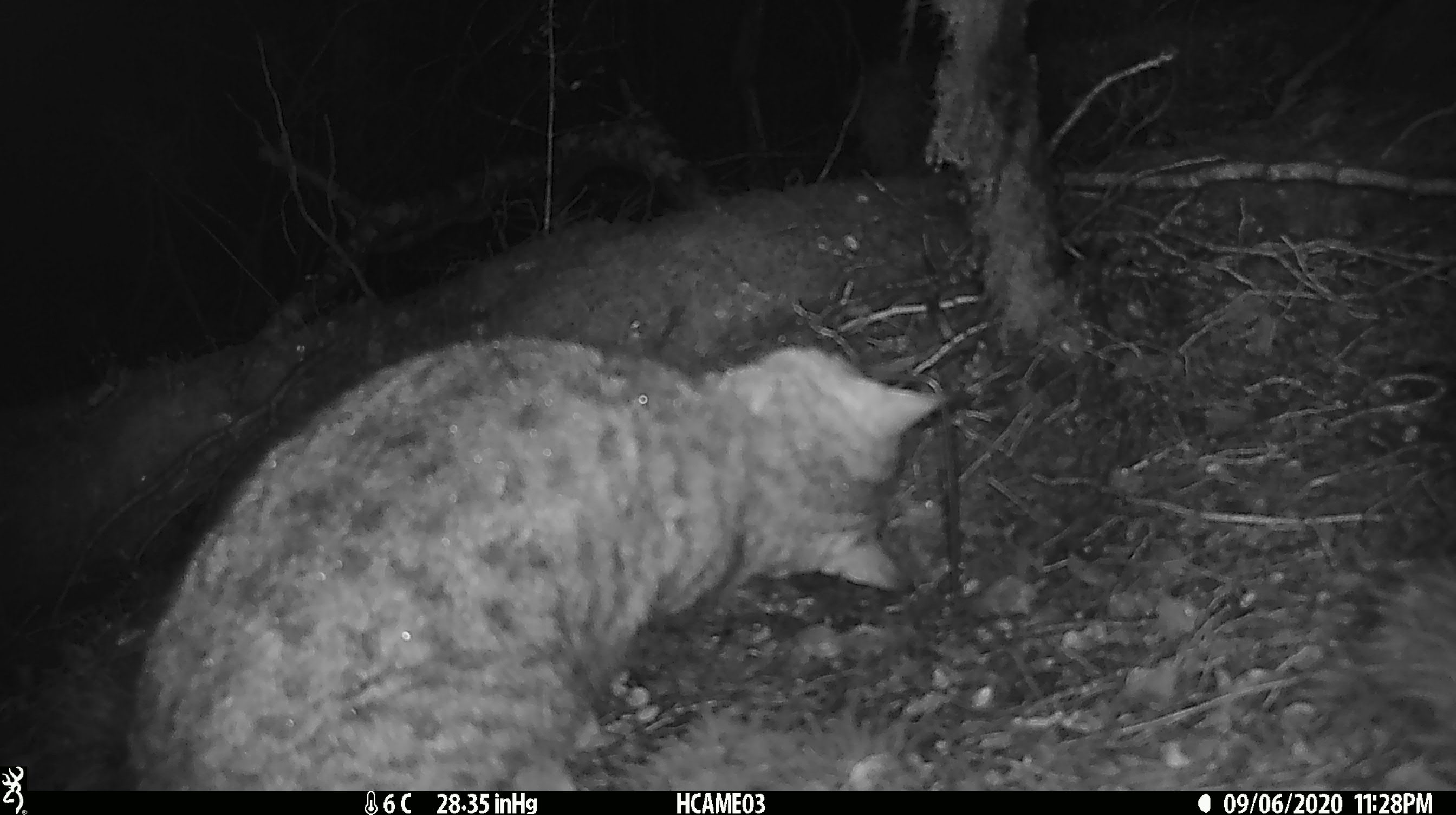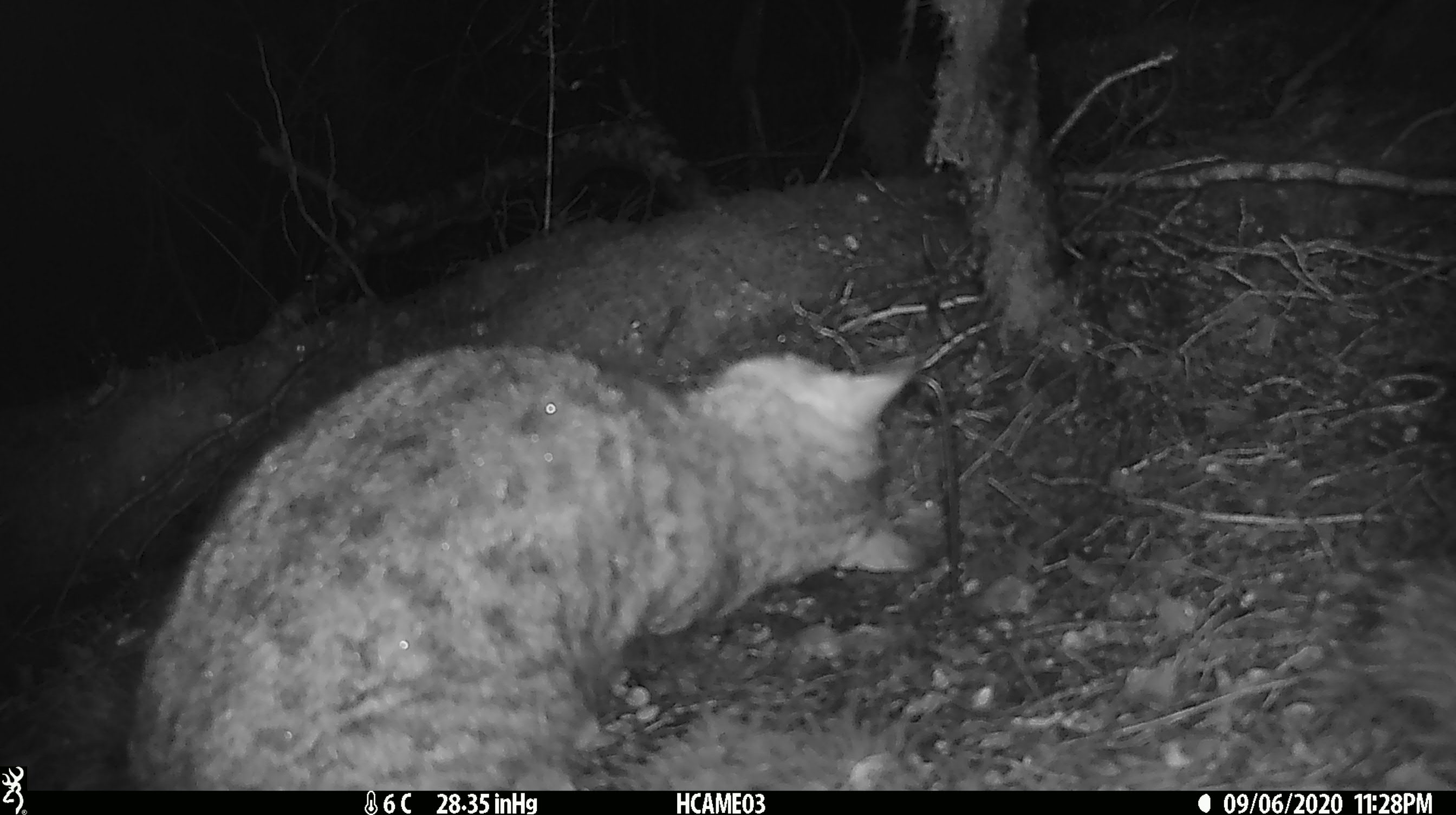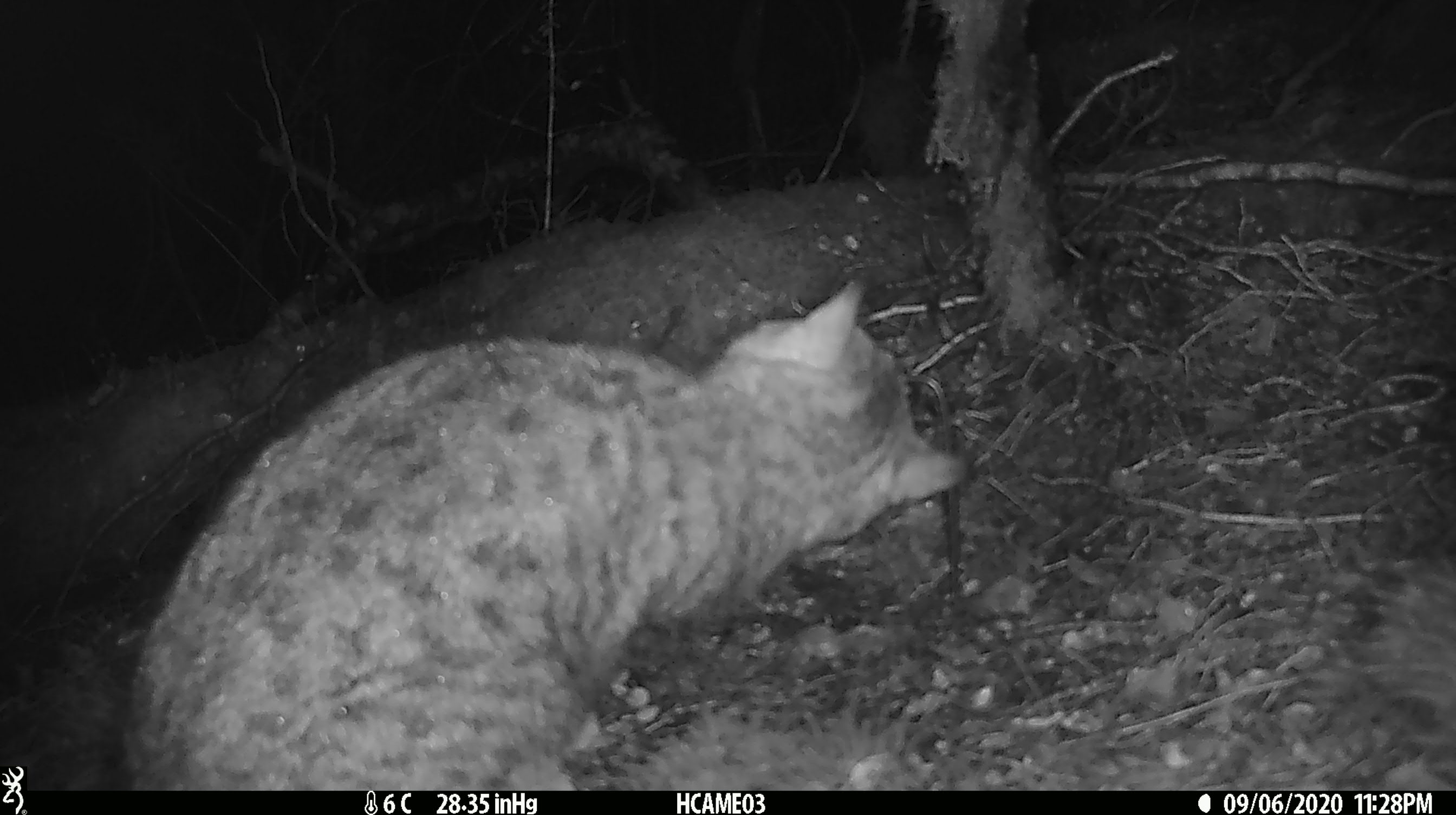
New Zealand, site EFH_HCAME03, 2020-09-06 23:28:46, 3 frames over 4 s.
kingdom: Animalia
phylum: Chordata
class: Mammalia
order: Carnivora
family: Felidae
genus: Felis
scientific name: Felis catus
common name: domestic cat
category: cat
Cat (domestic cat) (Felis catus).